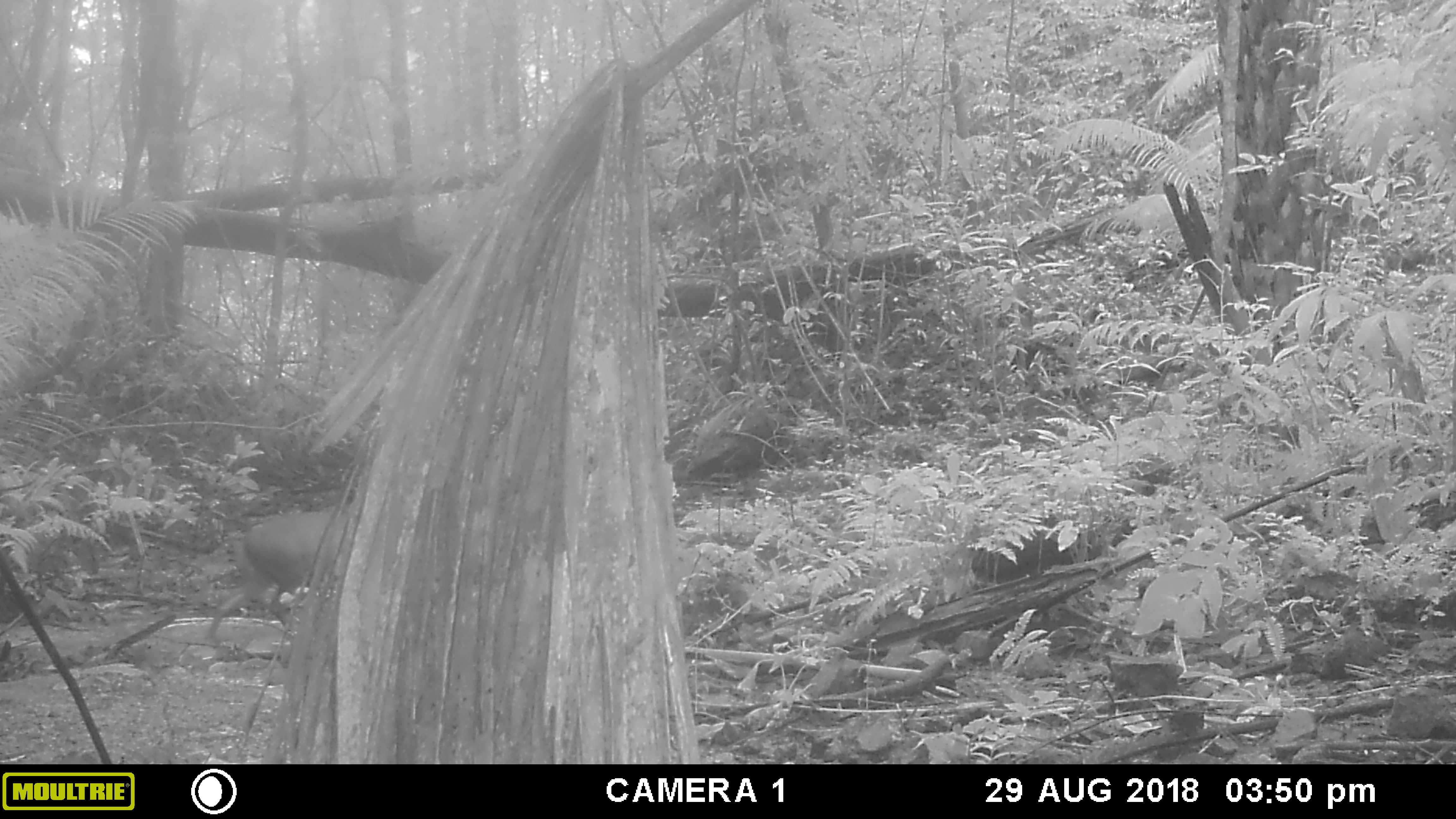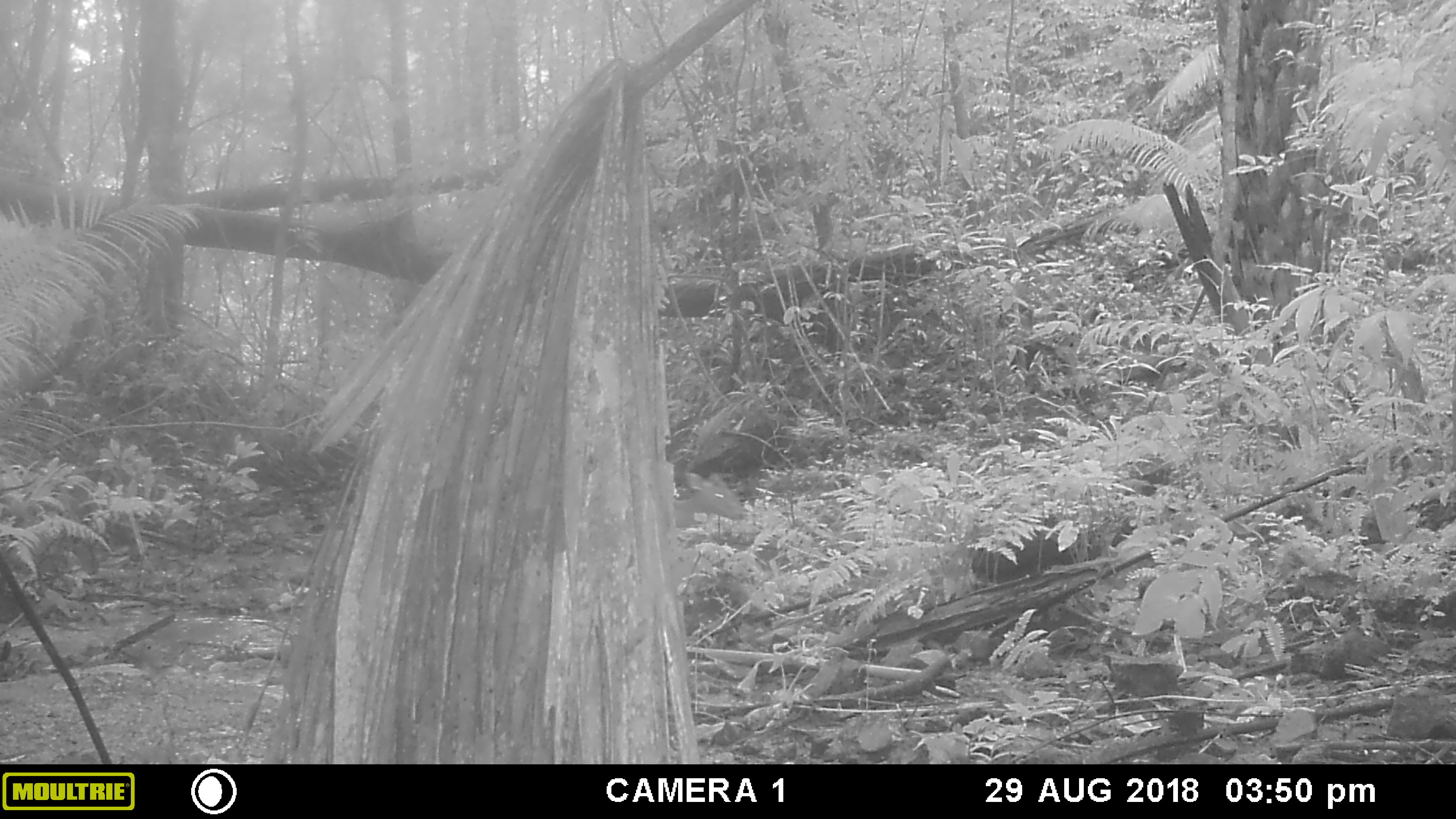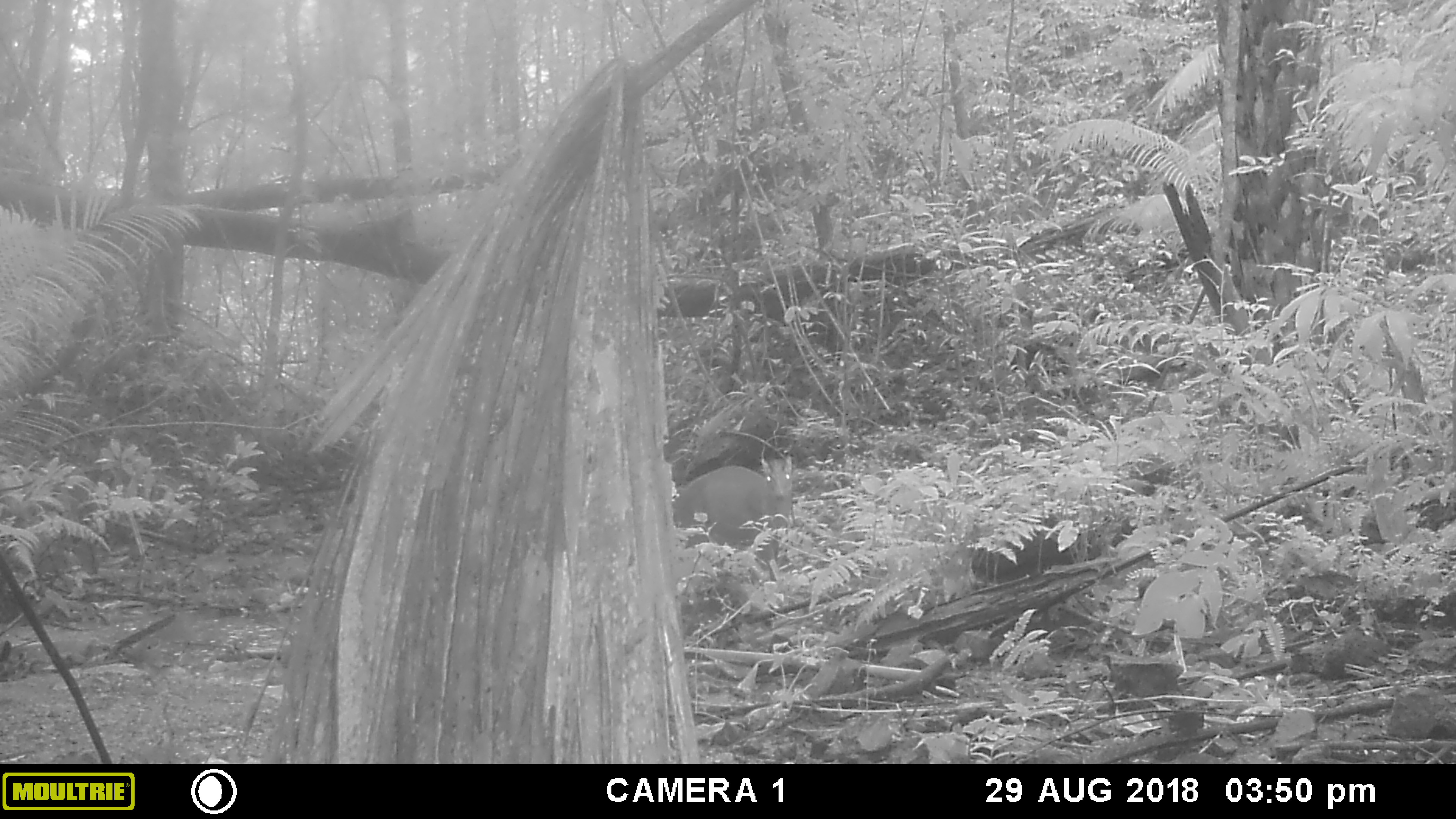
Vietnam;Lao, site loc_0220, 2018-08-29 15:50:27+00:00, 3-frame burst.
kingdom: Animalia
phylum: Chordata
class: Mammalia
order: Artiodactyla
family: Cervidae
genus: Muntiacus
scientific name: Muntiacus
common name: muntjacs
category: unidentified muntjac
Unidentified muntjac (muntjacs) (Muntiacus). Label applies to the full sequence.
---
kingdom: Animalia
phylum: Chordata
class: Mammalia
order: Artiodactyla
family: Cervidae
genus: Muntiacus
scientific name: Muntiacus rooseveltorum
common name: roosevelt's muntjac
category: roosevelts muntjac group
Roosevelts muntjac group (roosevelt's muntjac) (Muntiacus rooseveltorum). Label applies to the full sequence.